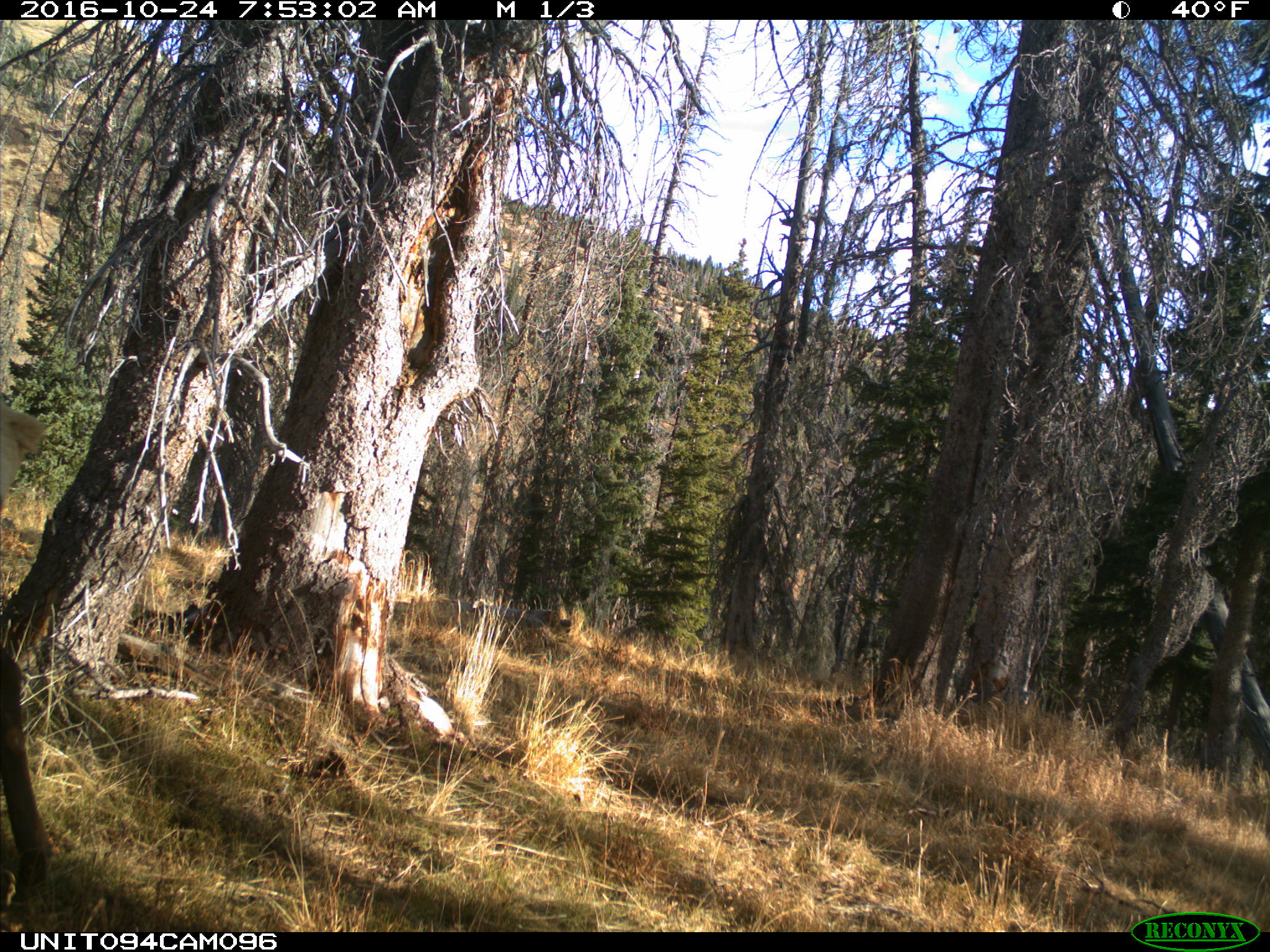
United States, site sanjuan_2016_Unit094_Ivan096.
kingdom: Animalia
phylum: Chordata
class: Mammalia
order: Artiodactyla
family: Cervidae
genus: Cervus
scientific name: Cervus elaphus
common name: red deer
Cervus elaphus (red deer).